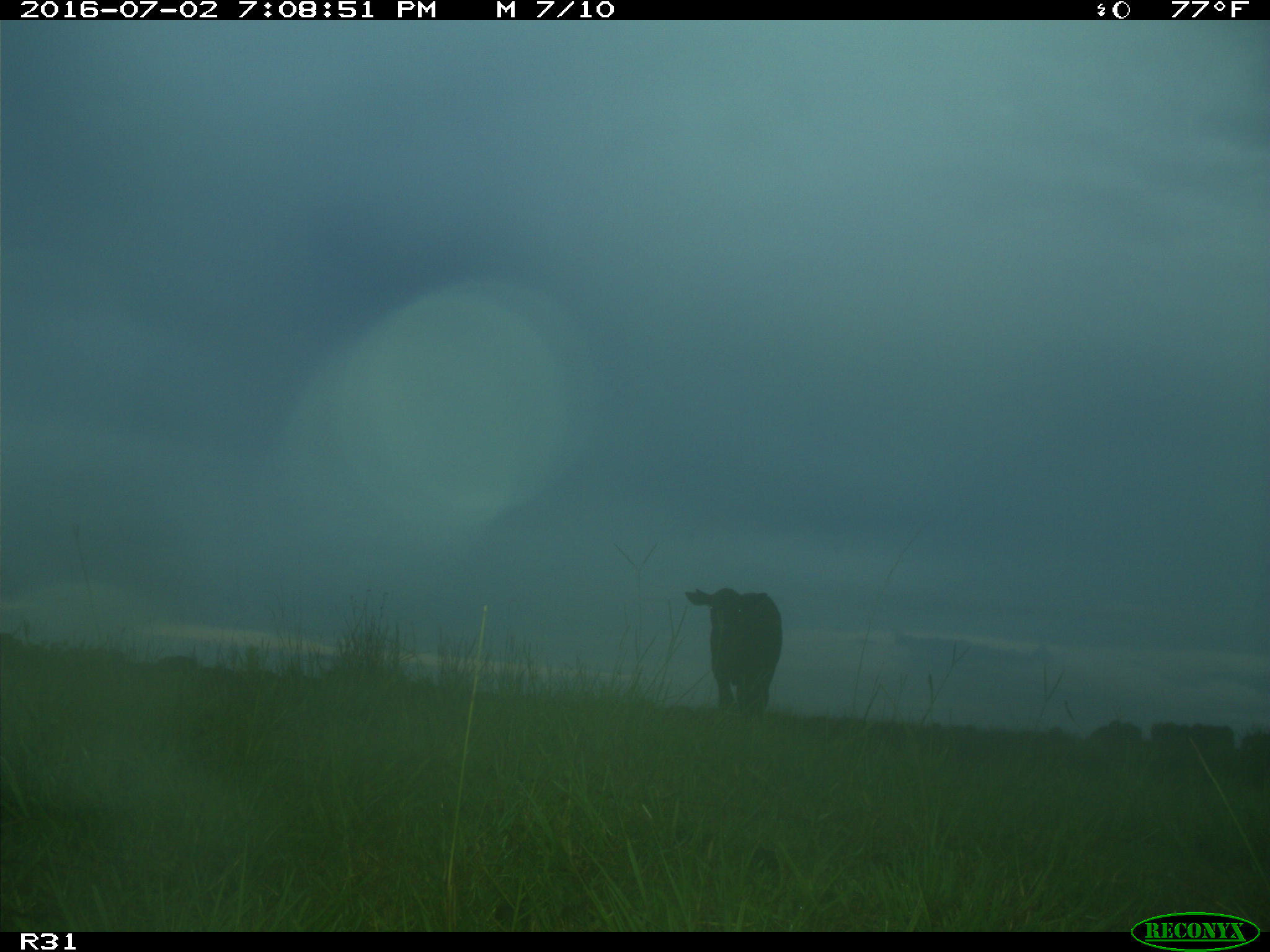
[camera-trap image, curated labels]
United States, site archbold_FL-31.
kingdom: Animalia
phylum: Chordata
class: Mammalia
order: Artiodactyla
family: Bovidae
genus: Bos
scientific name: Bos taurus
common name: domestic cow